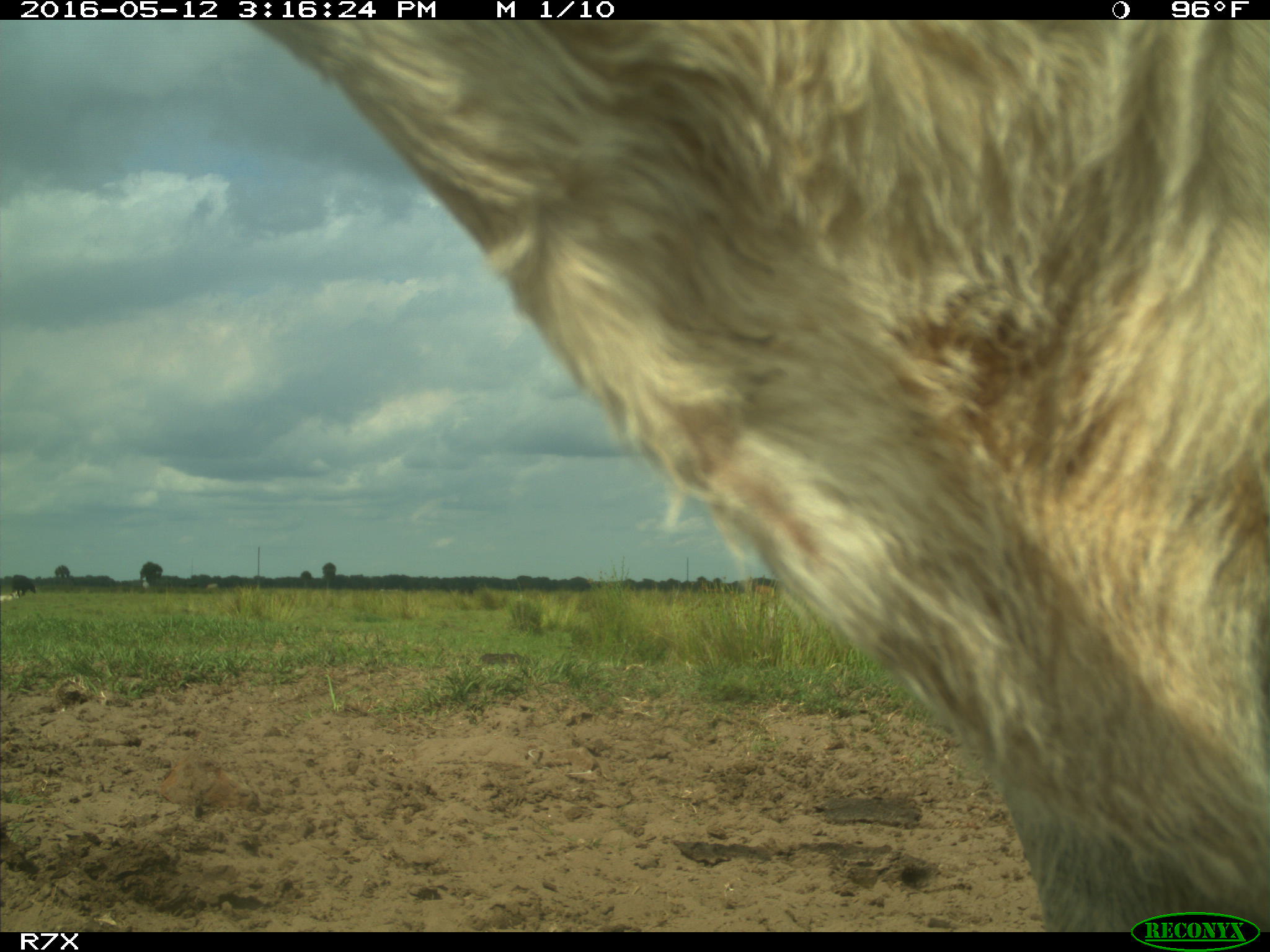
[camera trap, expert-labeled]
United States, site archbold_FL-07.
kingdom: Animalia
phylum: Chordata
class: Mammalia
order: Artiodactyla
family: Bovidae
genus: Bos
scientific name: Bos taurus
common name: domestic cow